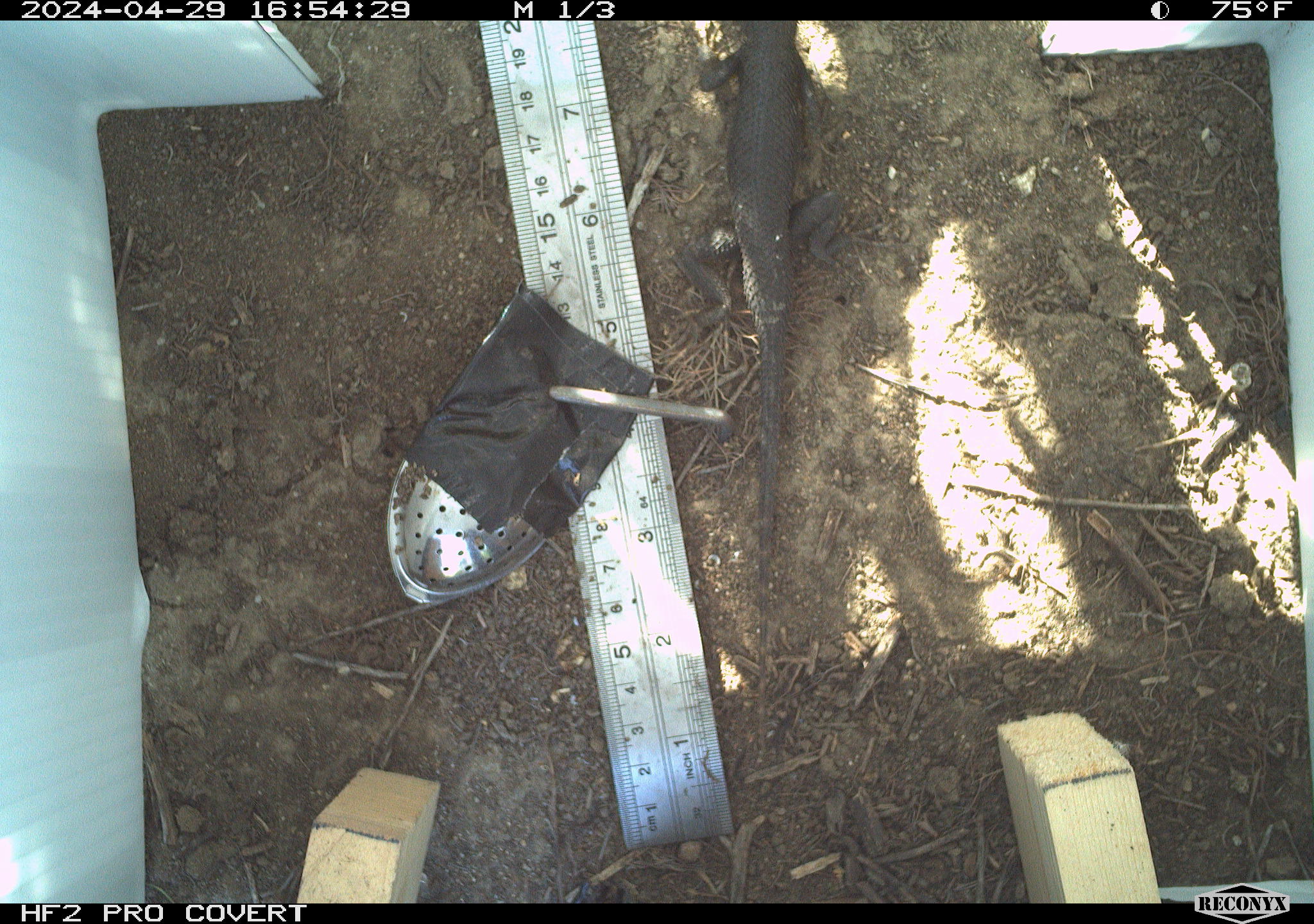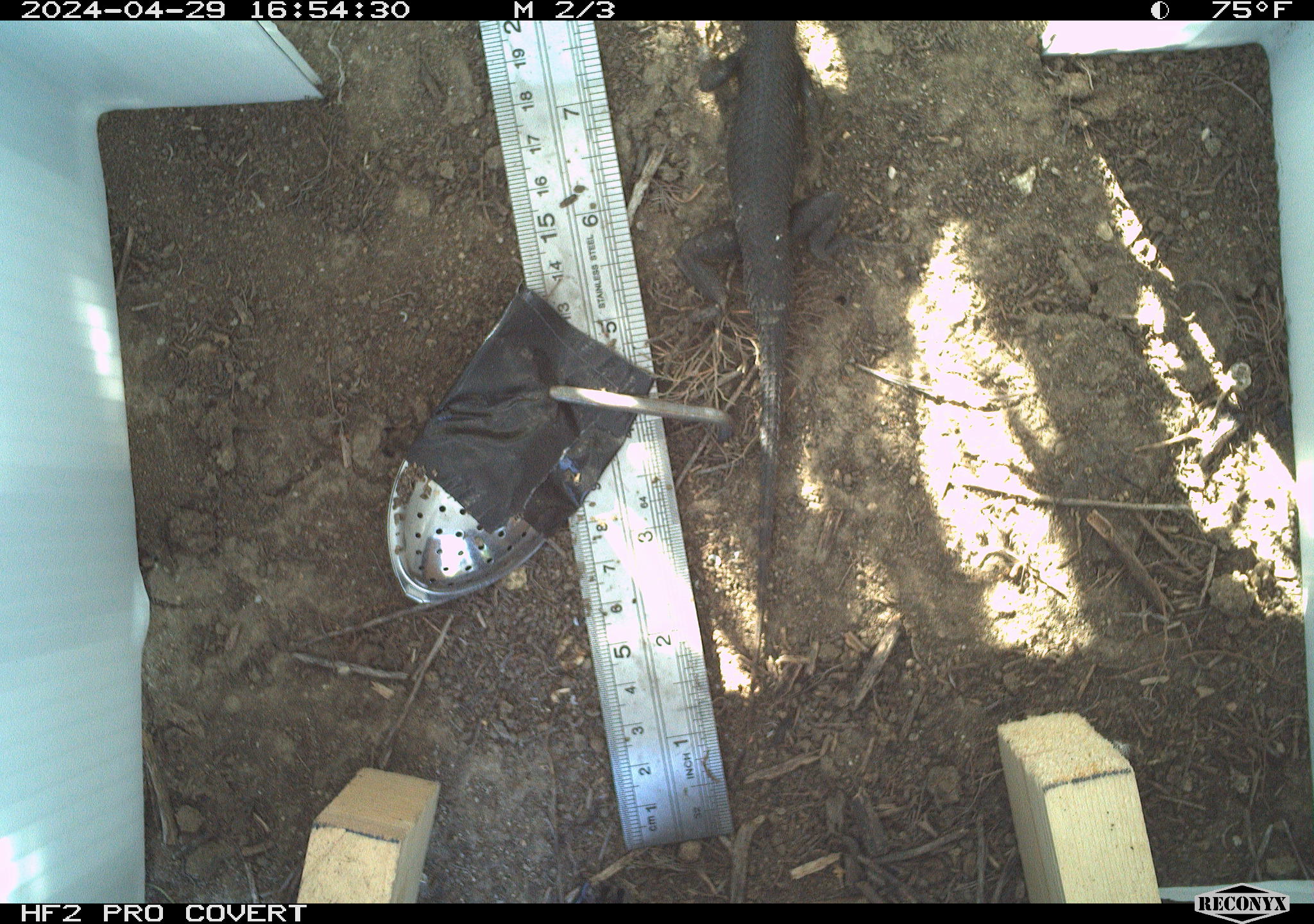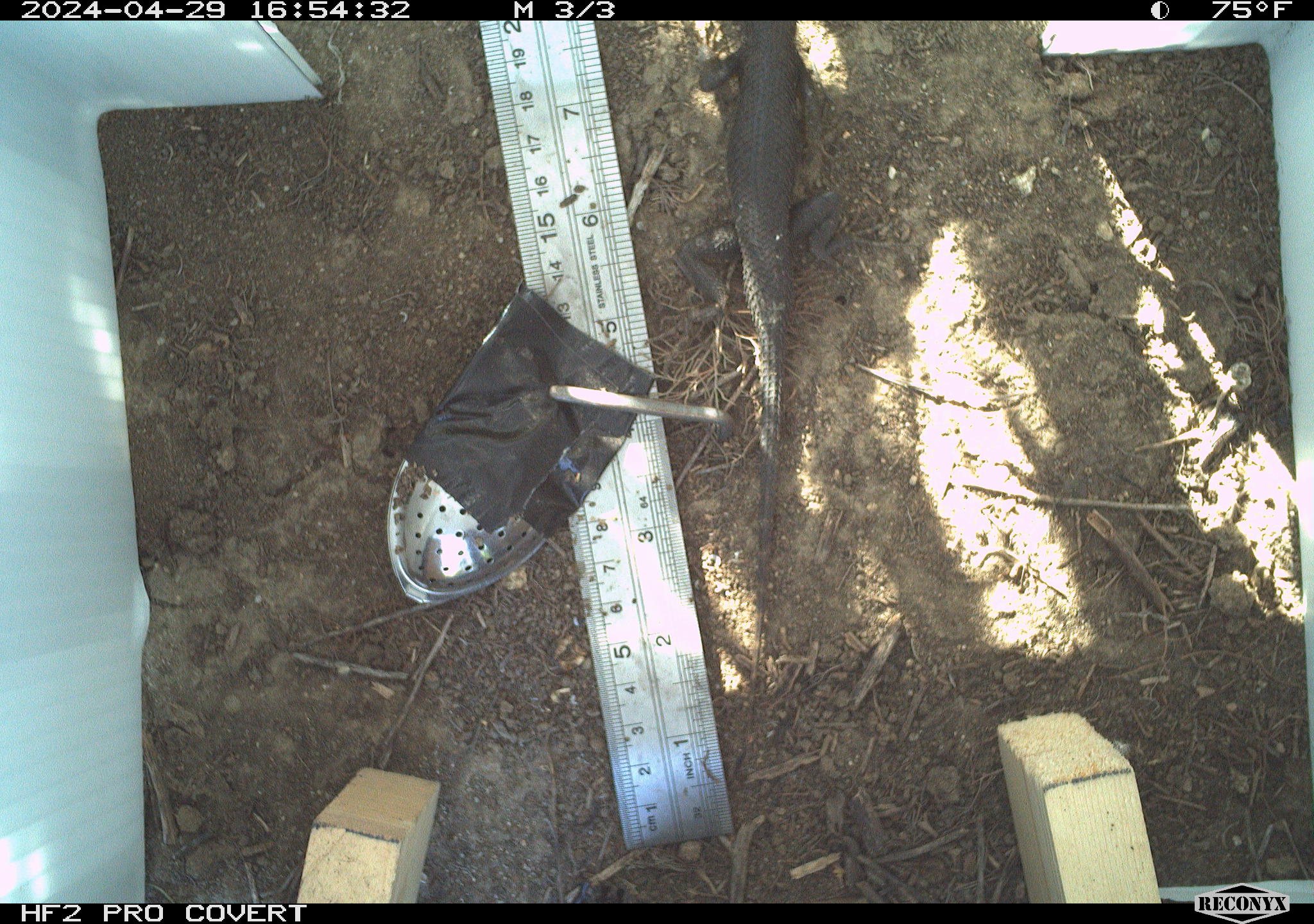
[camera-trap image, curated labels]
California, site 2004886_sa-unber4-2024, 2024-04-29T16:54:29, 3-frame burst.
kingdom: Animalia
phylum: Chordata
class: Reptilia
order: Squamata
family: Phrynosomatidae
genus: Sceloporus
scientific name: Sceloporus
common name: spiny lizards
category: sceloporus species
Sceloporus species (spiny lizards) (Sceloporus).